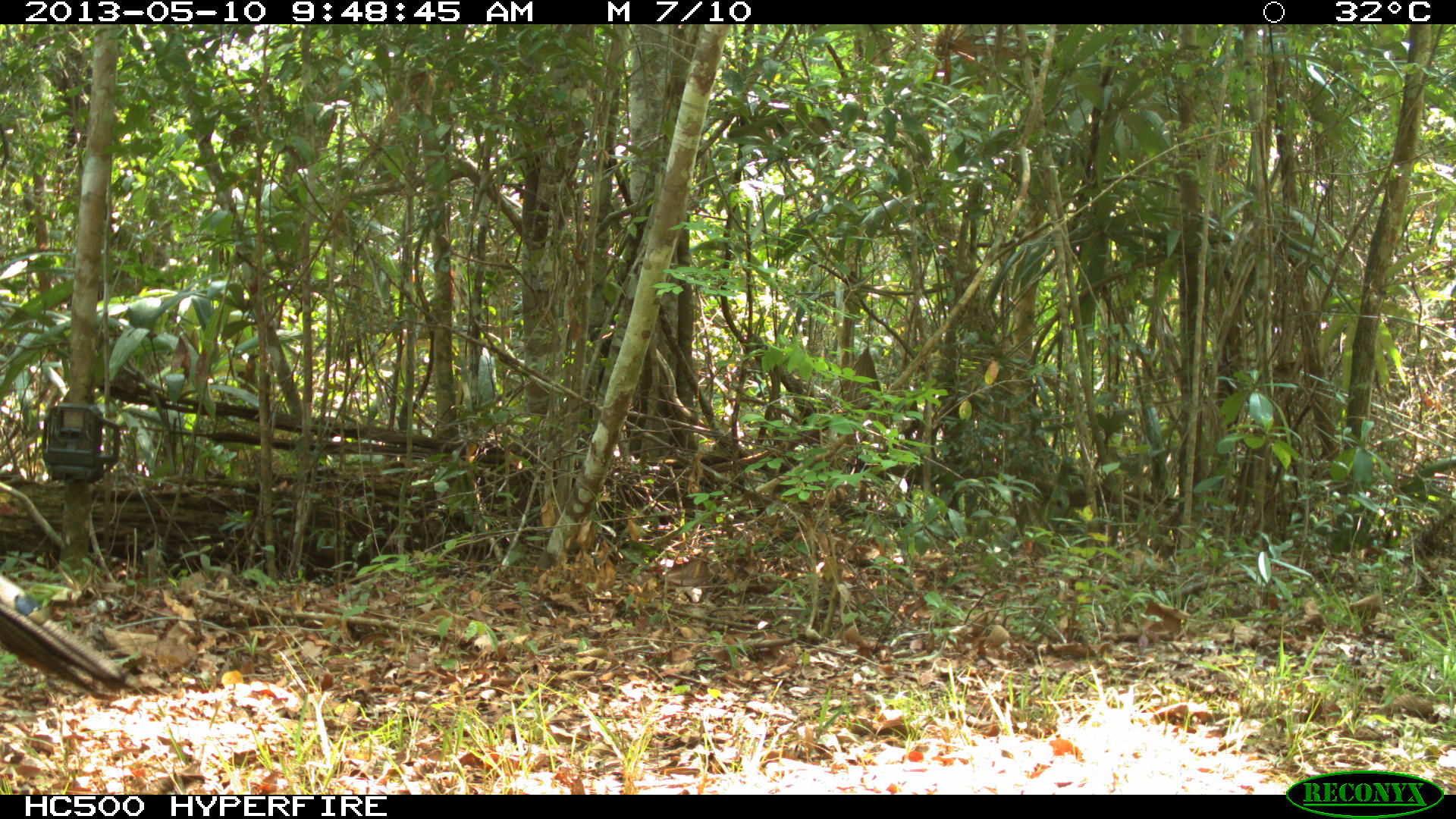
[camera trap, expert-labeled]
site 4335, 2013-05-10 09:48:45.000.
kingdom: Animalia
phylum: Chordata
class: Aves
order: Galliformes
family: Phasianidae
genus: Meleagris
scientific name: Meleagris ocellata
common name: ocellated turkey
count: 1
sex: male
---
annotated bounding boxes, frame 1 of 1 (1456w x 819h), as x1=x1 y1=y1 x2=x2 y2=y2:
meleagris ocellata: x1=0 y1=571 x2=124 y2=705